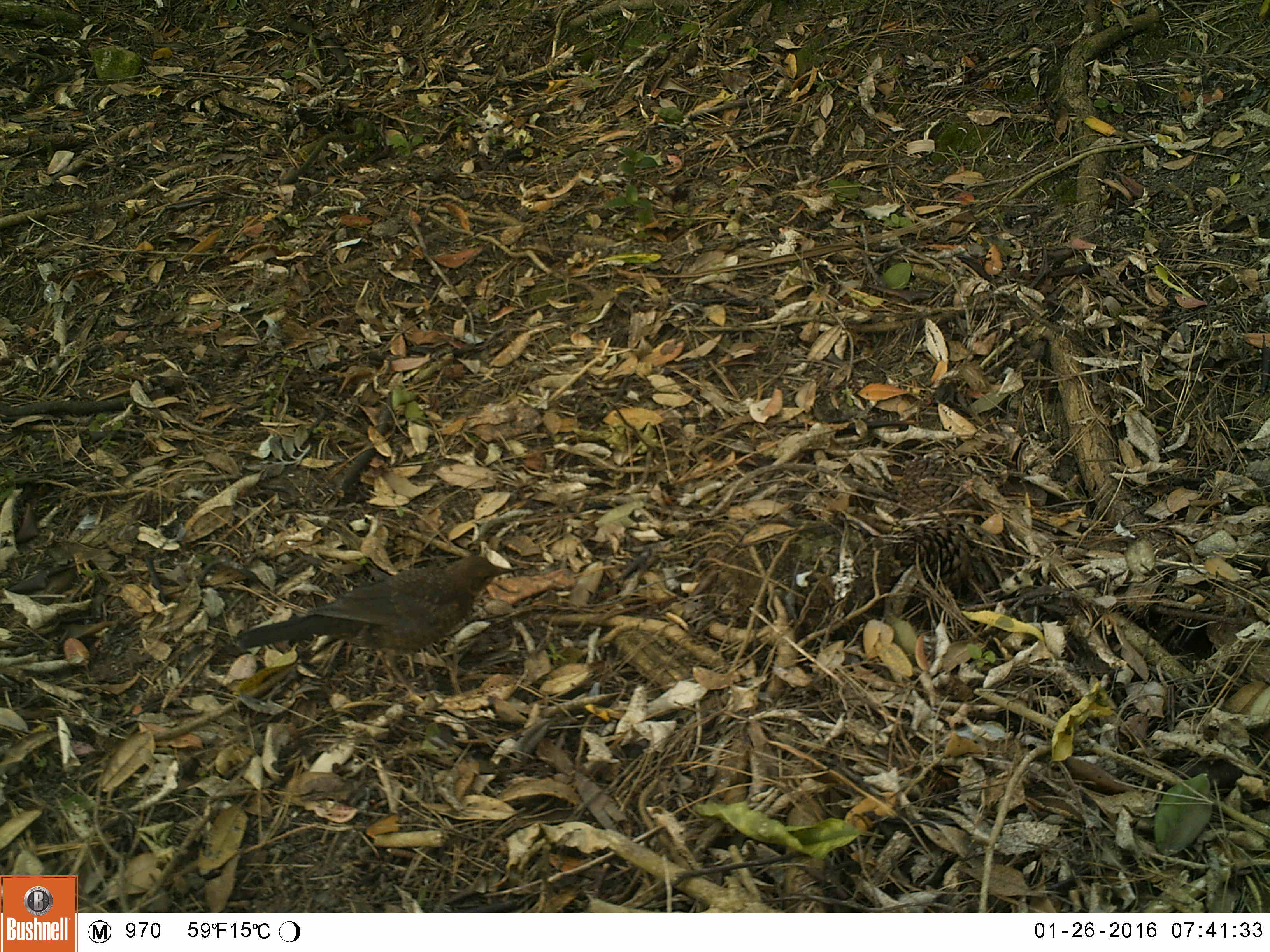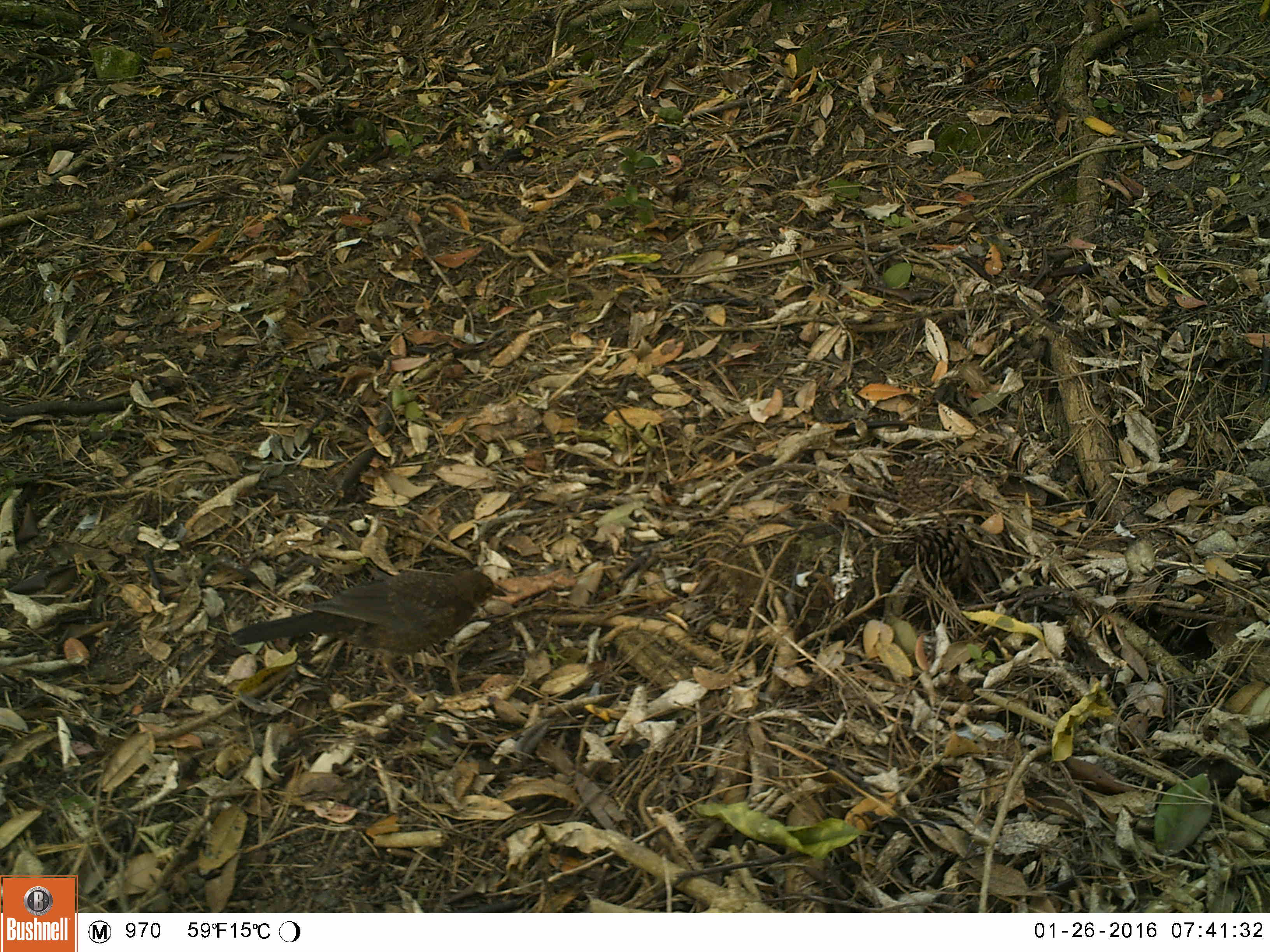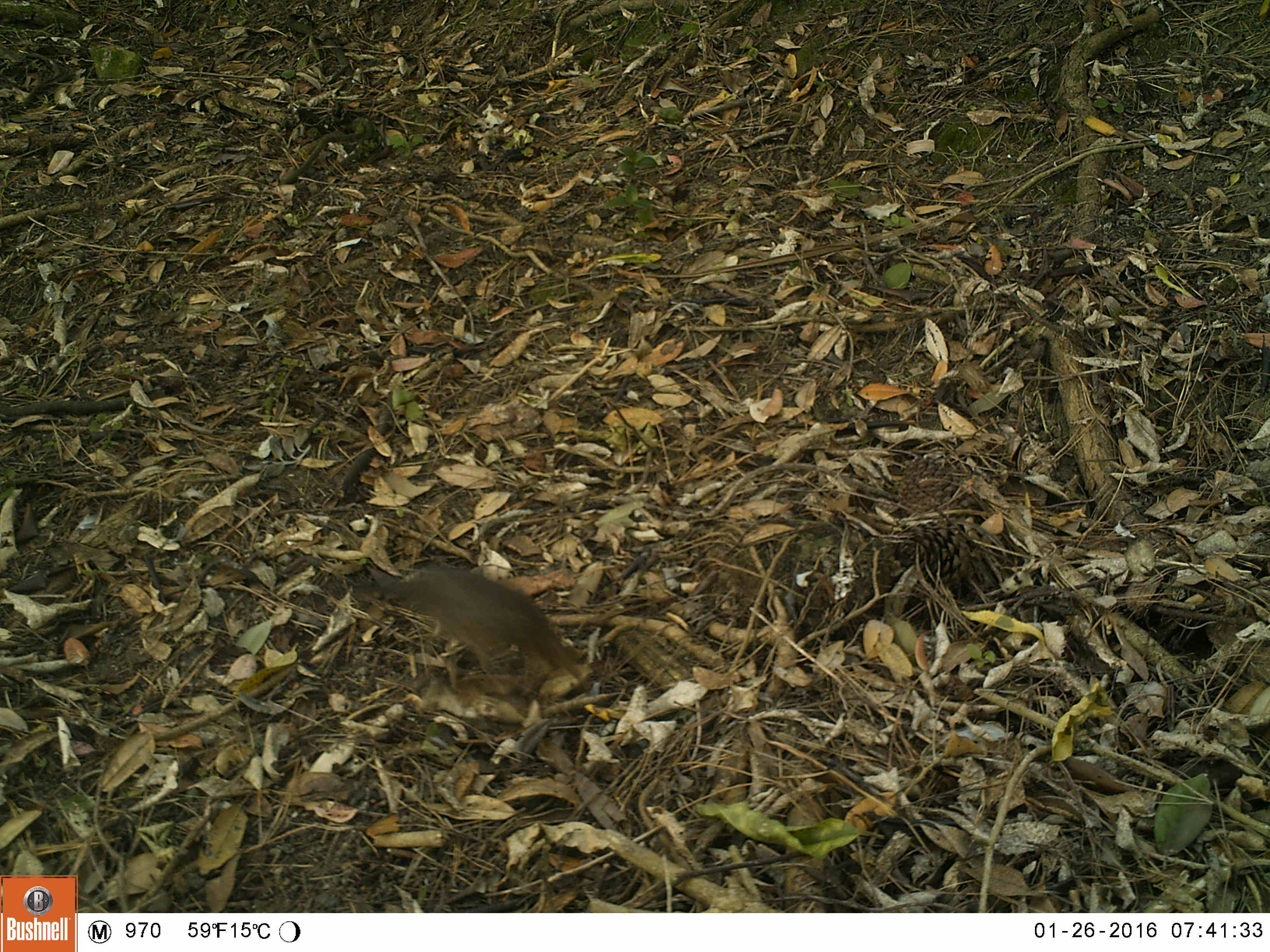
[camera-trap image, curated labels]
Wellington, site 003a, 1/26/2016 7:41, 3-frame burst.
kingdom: Animalia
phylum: Chordata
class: Aves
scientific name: Aves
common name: bird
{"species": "bird (Aves)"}